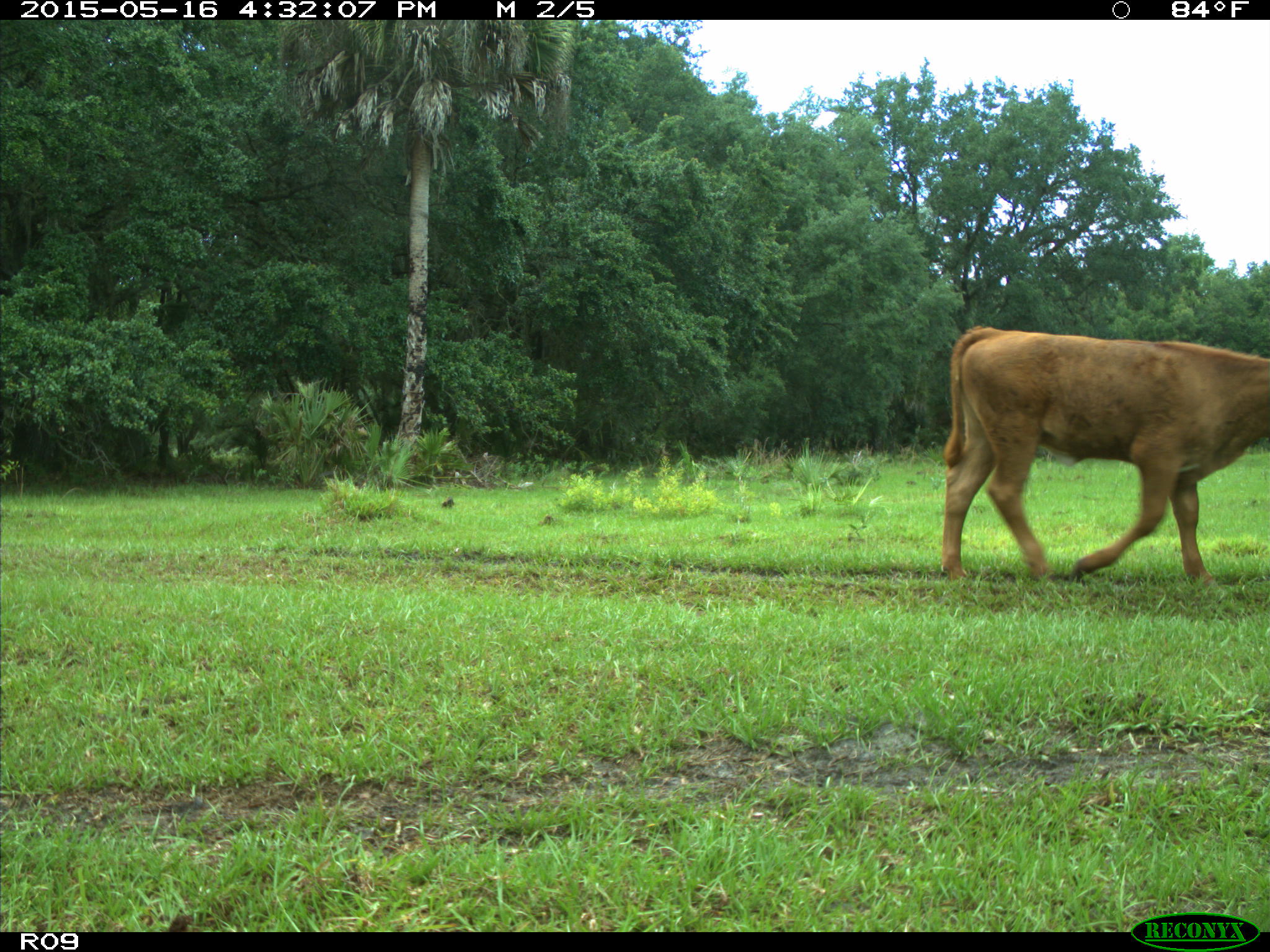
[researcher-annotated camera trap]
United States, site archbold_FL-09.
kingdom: Animalia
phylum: Chordata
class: Mammalia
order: Artiodactyla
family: Bovidae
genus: Bos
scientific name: Bos taurus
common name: domestic cow